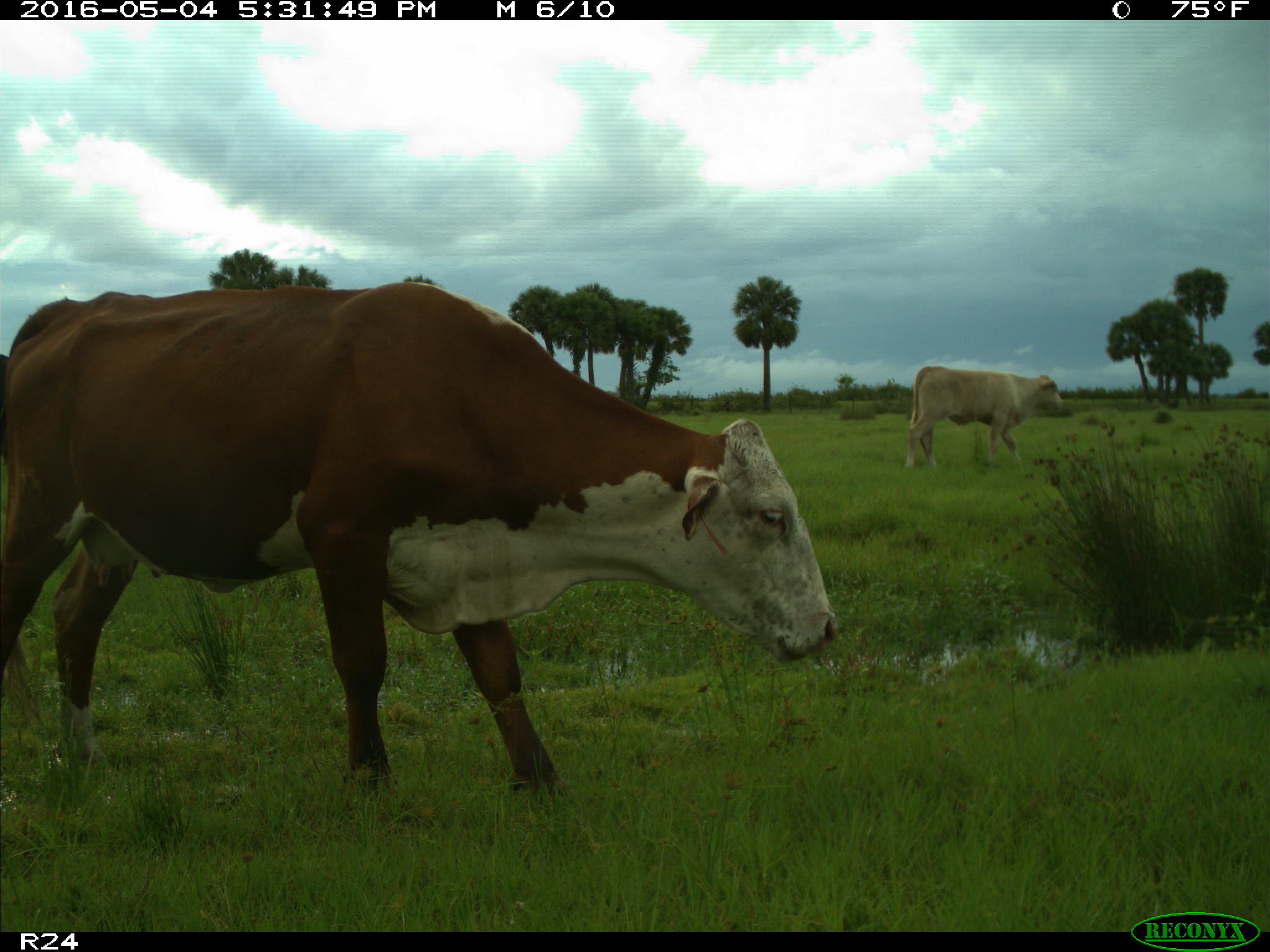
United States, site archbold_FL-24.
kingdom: Animalia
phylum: Chordata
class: Mammalia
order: Artiodactyla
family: Bovidae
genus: Bos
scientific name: Bos taurus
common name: domestic cow